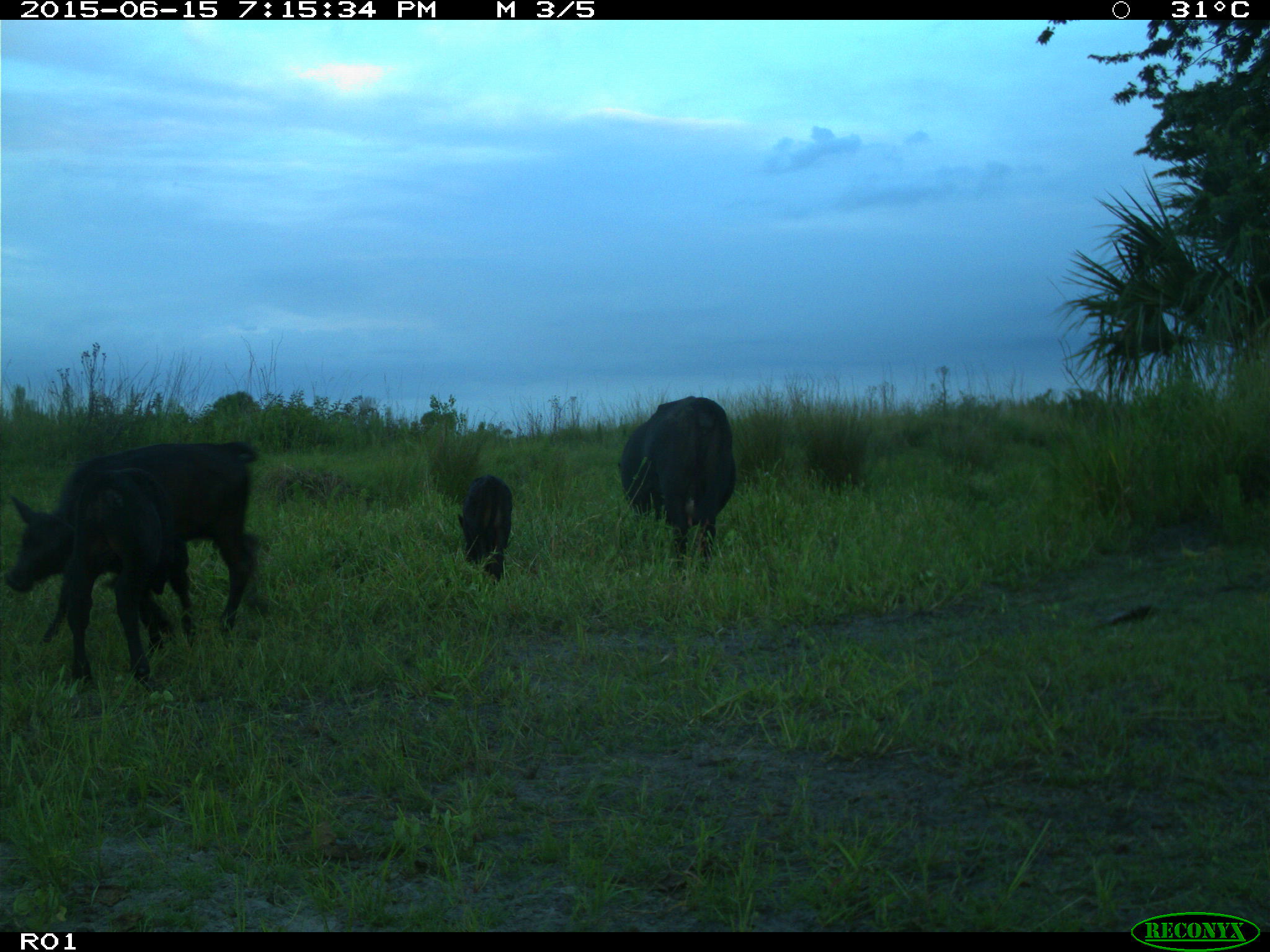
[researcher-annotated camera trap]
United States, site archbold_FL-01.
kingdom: Animalia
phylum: Chordata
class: Mammalia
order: Artiodactyla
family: Bovidae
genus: Bos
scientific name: Bos taurus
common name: domestic cow